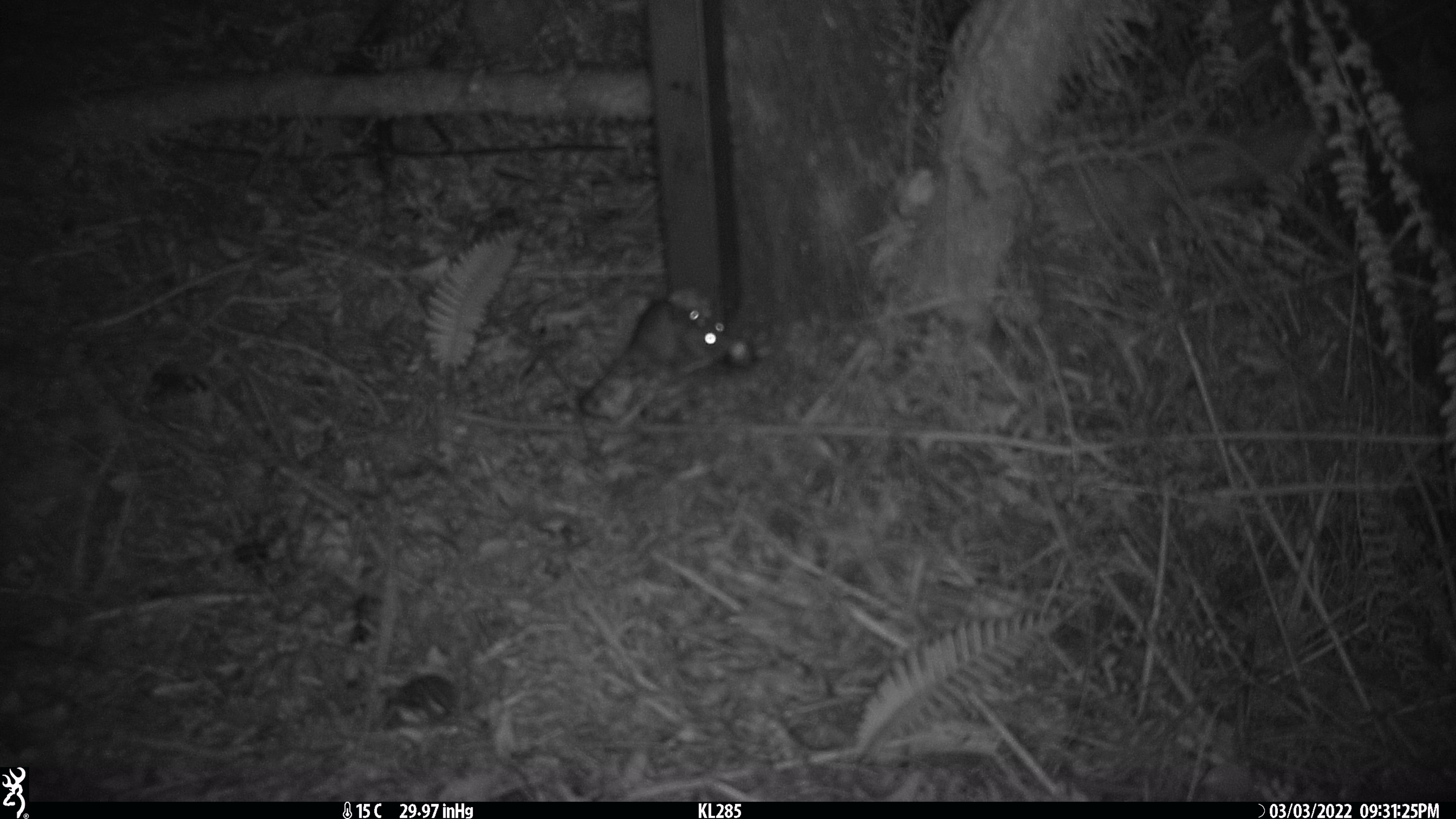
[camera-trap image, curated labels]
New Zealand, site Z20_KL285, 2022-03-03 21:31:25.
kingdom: Animalia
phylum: Chordata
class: Mammalia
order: Rodentia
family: Muridae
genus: Rattus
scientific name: Rattus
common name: rat